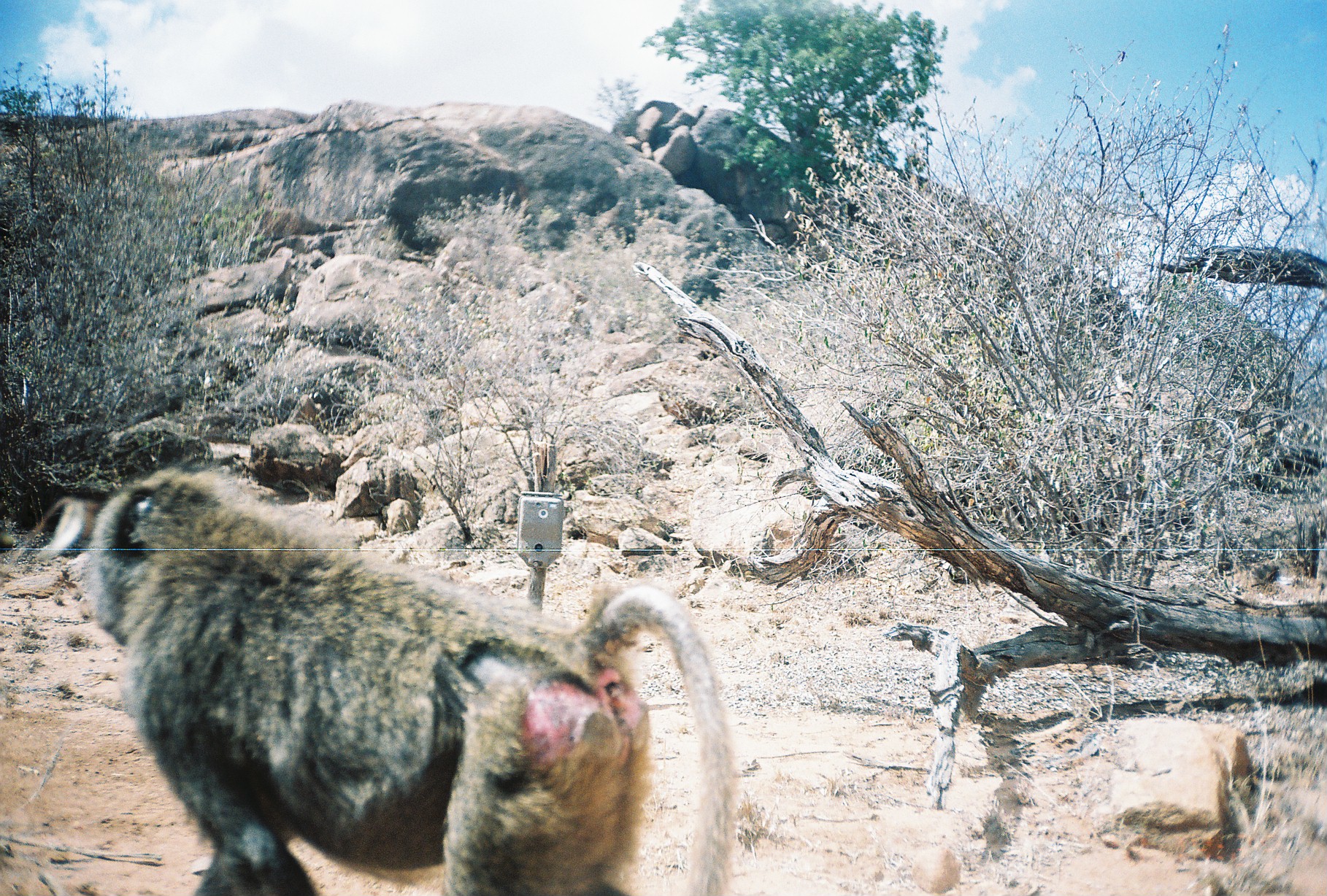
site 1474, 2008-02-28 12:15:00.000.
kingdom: Animalia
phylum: Chordata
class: Mammalia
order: Primates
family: Cercopithecidae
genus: Papio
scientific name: Papio anubis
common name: olive baboon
Papio anubis (olive baboon), count 1.